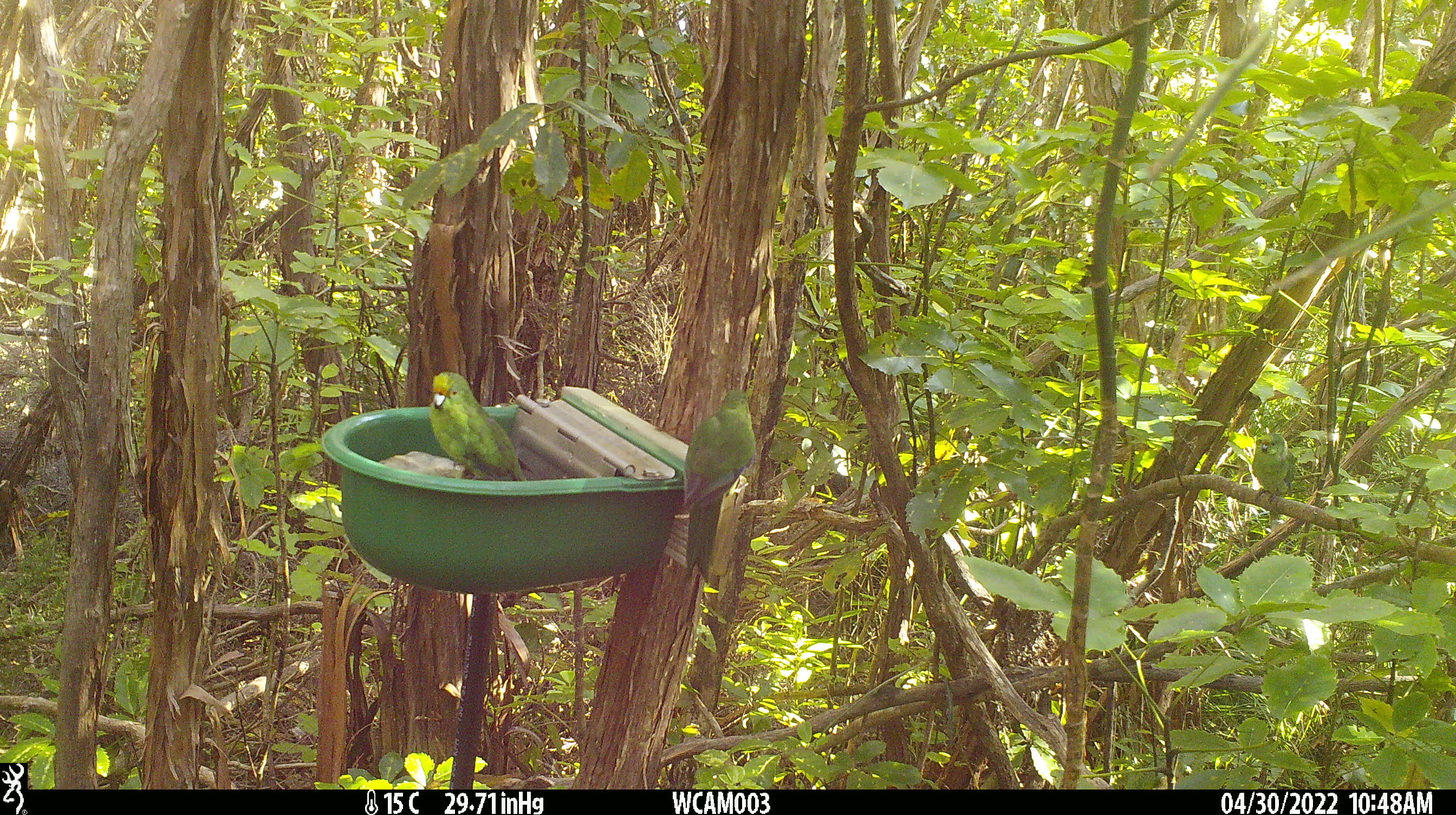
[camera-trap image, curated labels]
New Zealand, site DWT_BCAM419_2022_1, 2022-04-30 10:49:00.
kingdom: Animalia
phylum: Chordata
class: Aves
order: Psittaciformes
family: Psittaculidae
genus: Cyanoramphus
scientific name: Cyanoramphus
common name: parakeet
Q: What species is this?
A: Parakeet (Cyanoramphus).